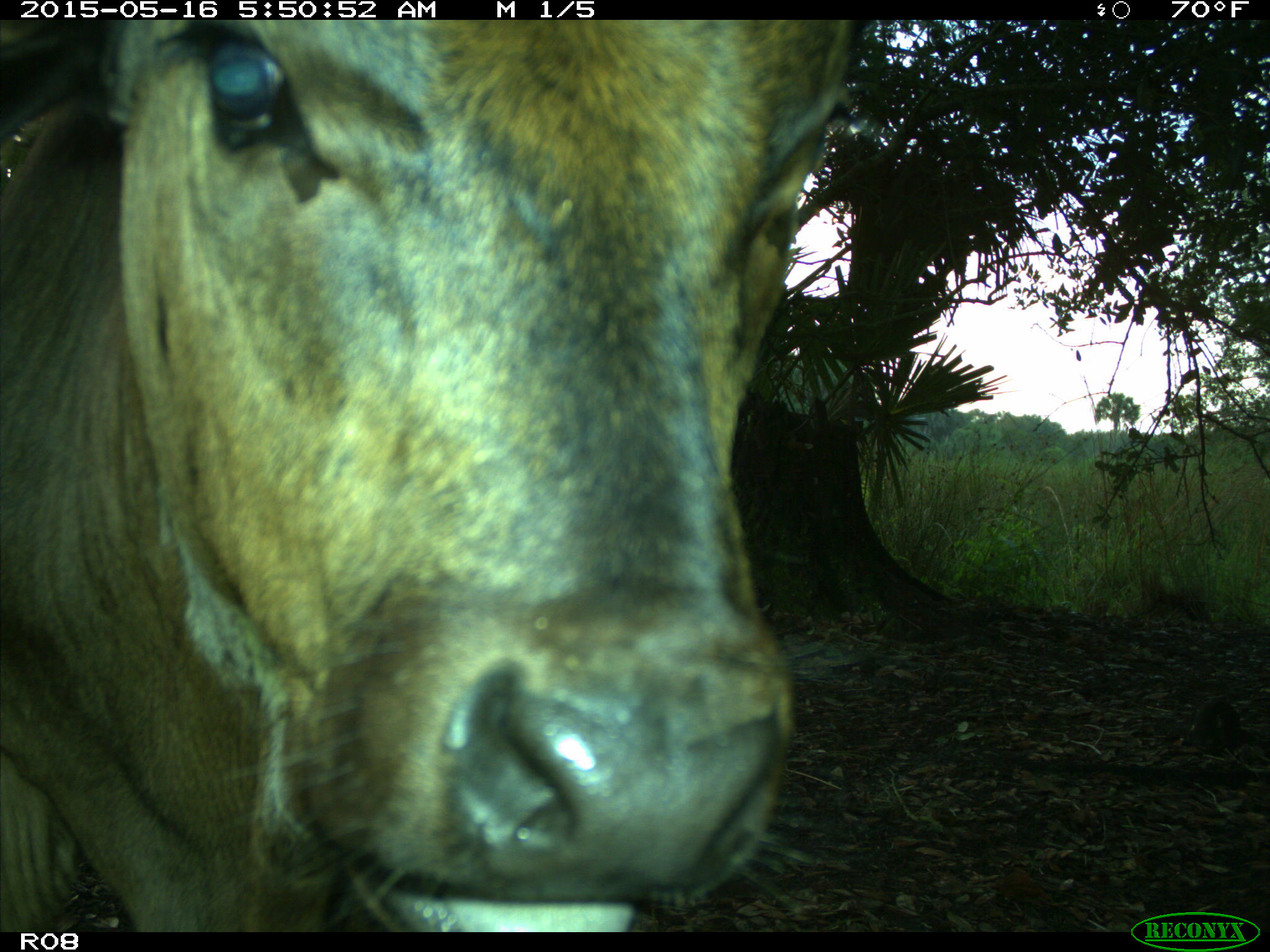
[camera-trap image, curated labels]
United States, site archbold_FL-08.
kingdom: Animalia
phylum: Chordata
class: Mammalia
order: Artiodactyla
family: Bovidae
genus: Bos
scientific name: Bos taurus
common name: domestic cow